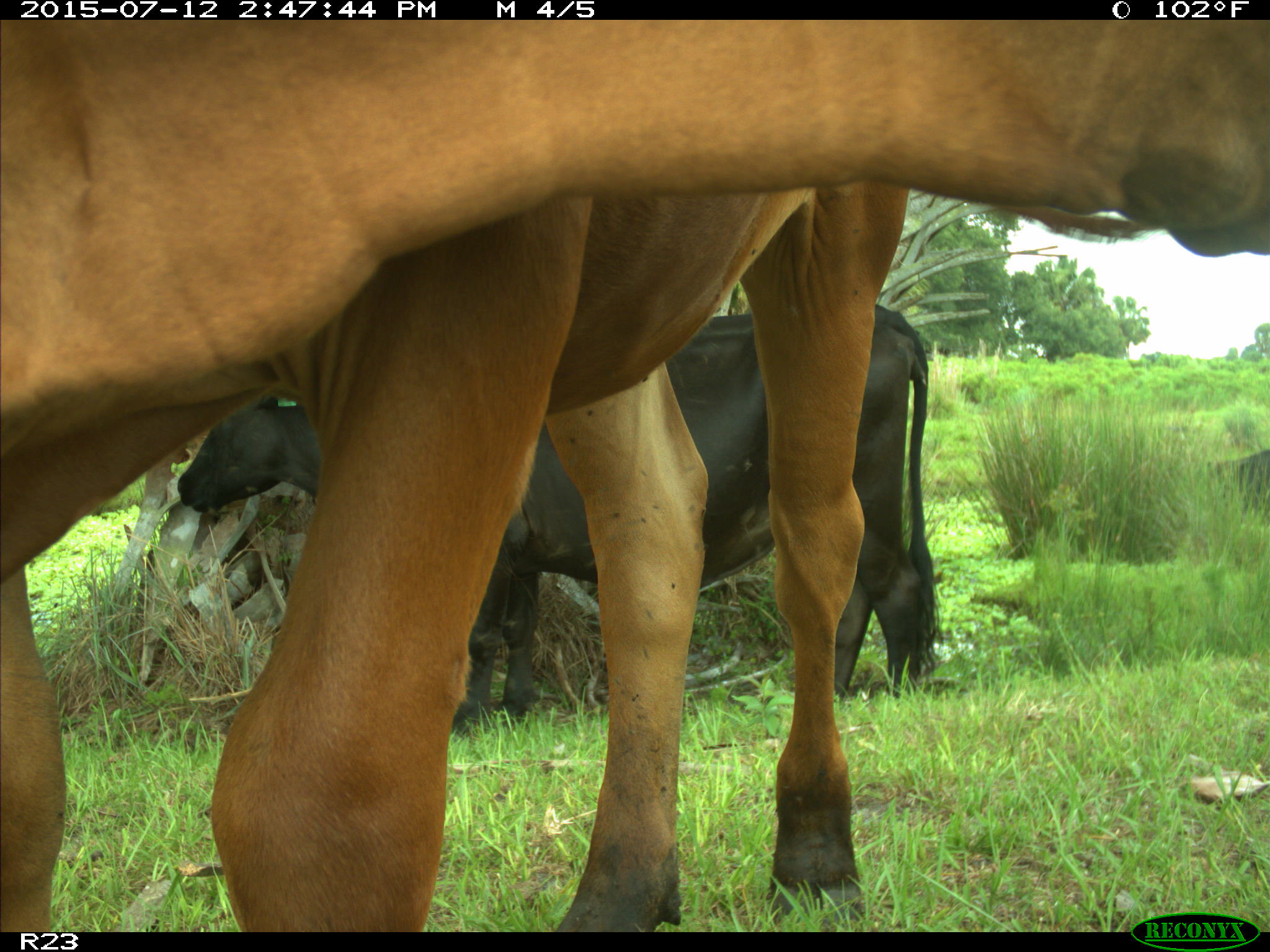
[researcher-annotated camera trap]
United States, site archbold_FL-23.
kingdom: Animalia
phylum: Chordata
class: Mammalia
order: Artiodactyla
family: Bovidae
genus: Bos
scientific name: Bos taurus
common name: domestic cow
Bos taurus (domestic cow).